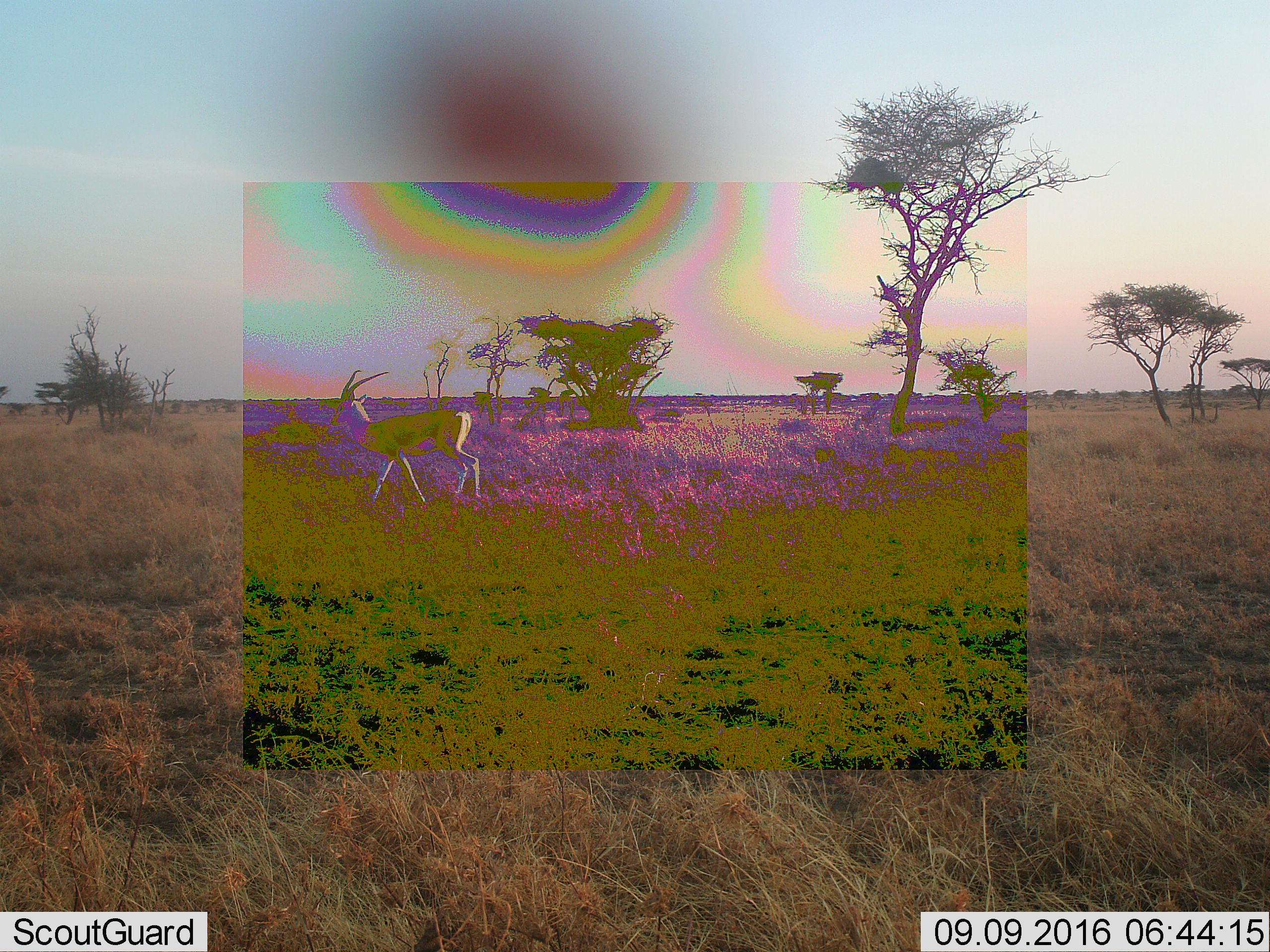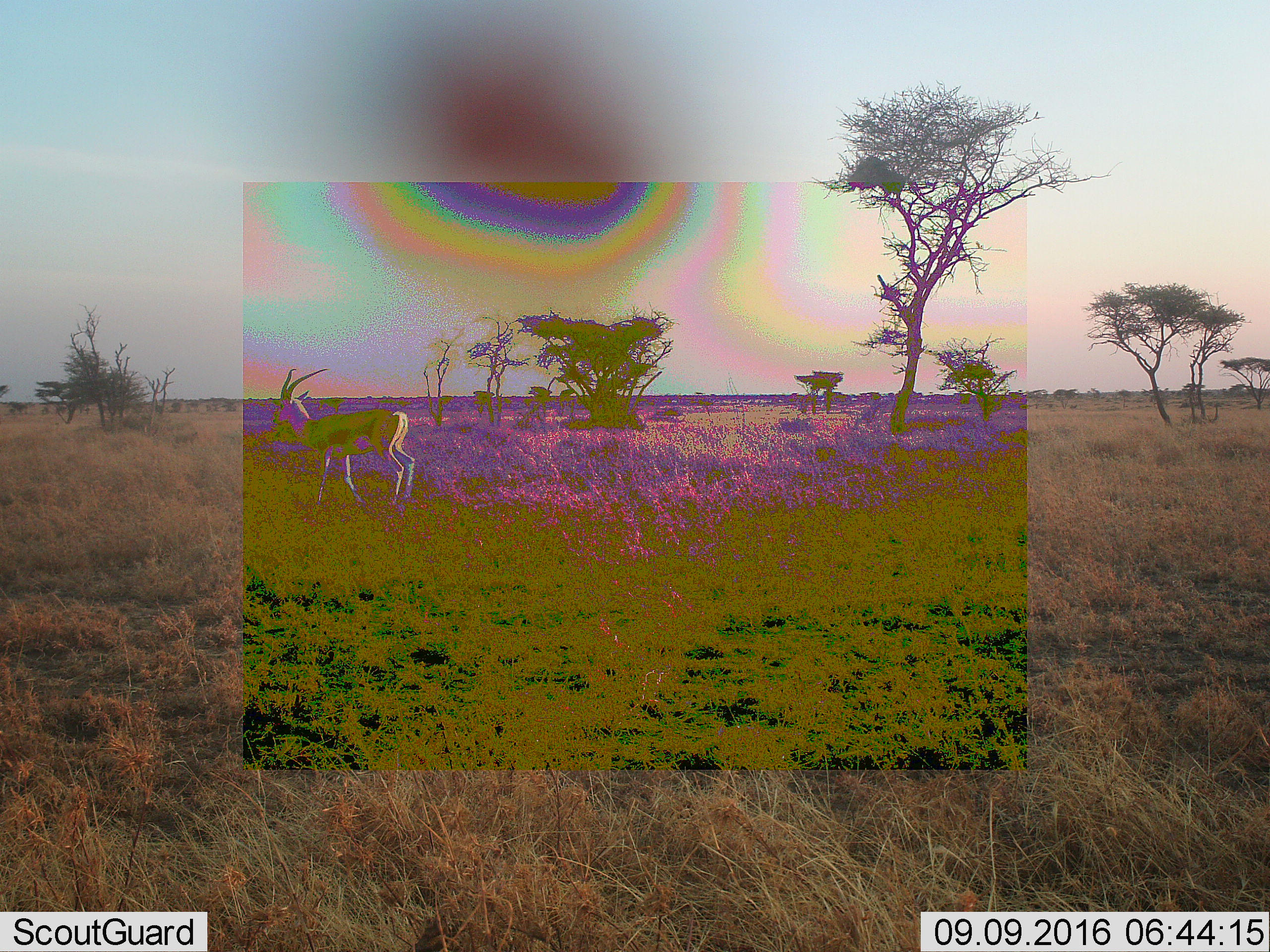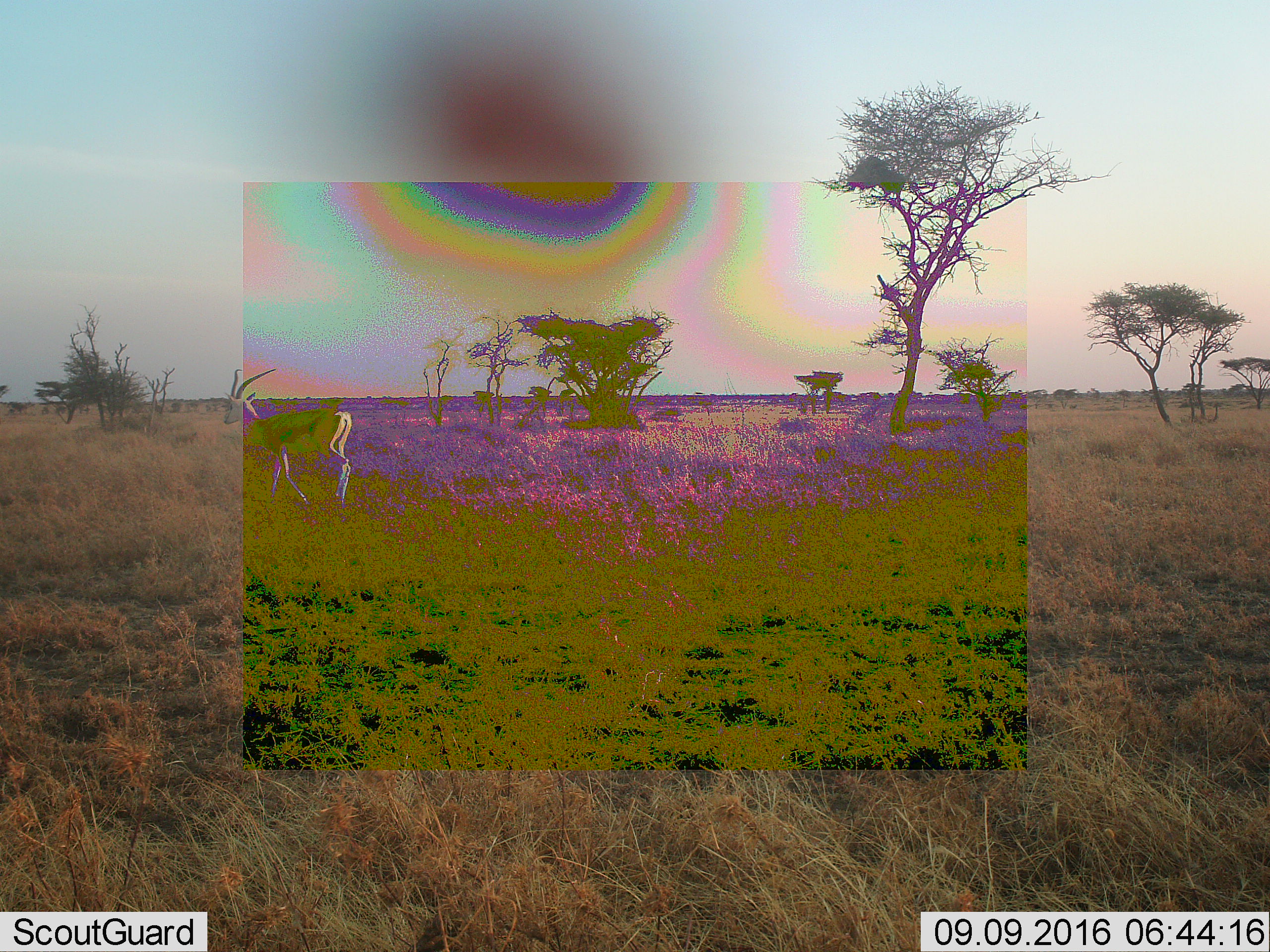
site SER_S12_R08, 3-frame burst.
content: unidentified animal